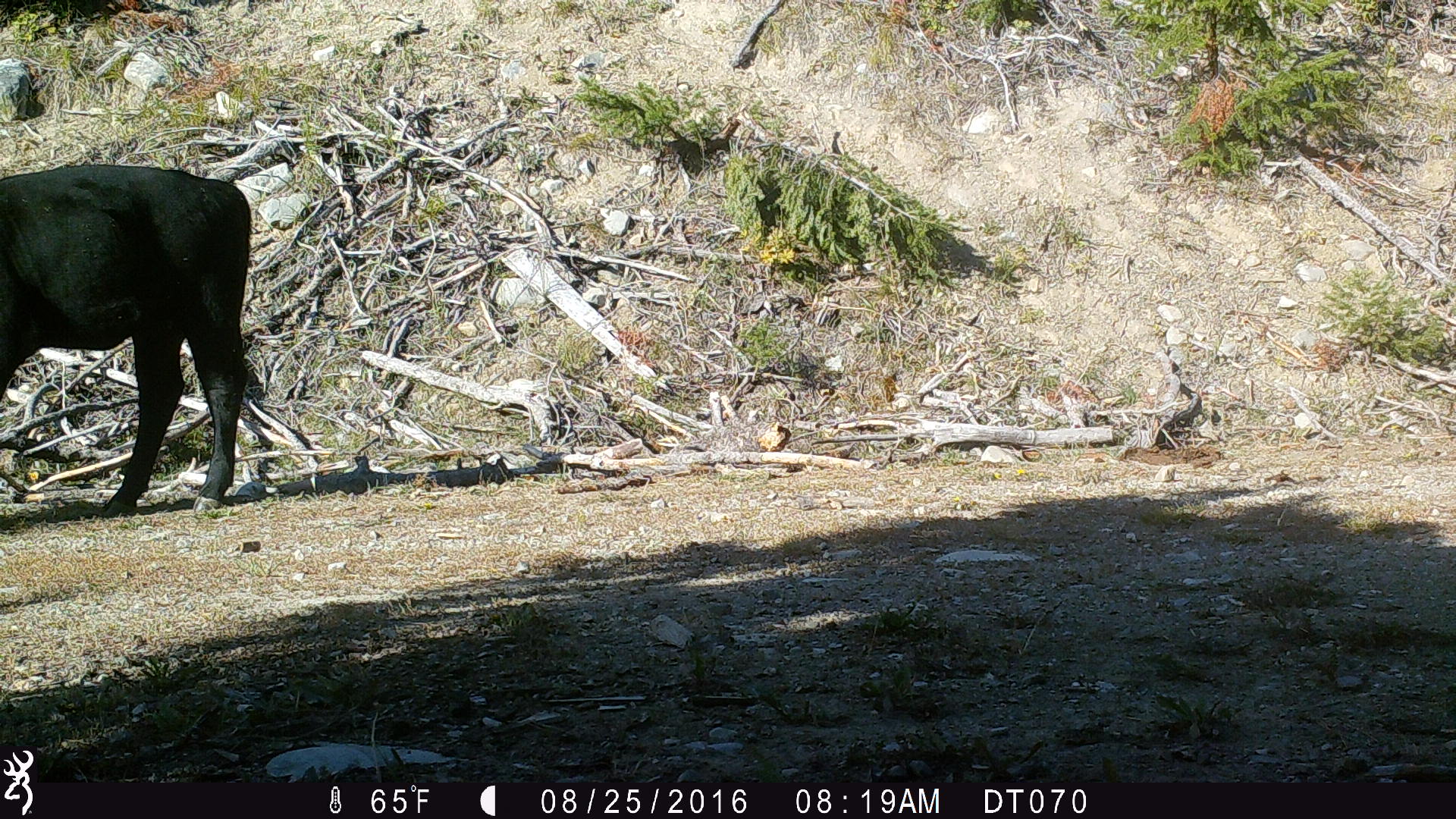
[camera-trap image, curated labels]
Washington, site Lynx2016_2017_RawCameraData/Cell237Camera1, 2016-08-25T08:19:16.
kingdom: Animalia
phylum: Chordata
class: Mammalia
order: Artiodactyla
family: Bovidae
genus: Bos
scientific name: Bos taurus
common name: domestic cattle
Domestic cattle (Bos taurus). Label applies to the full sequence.